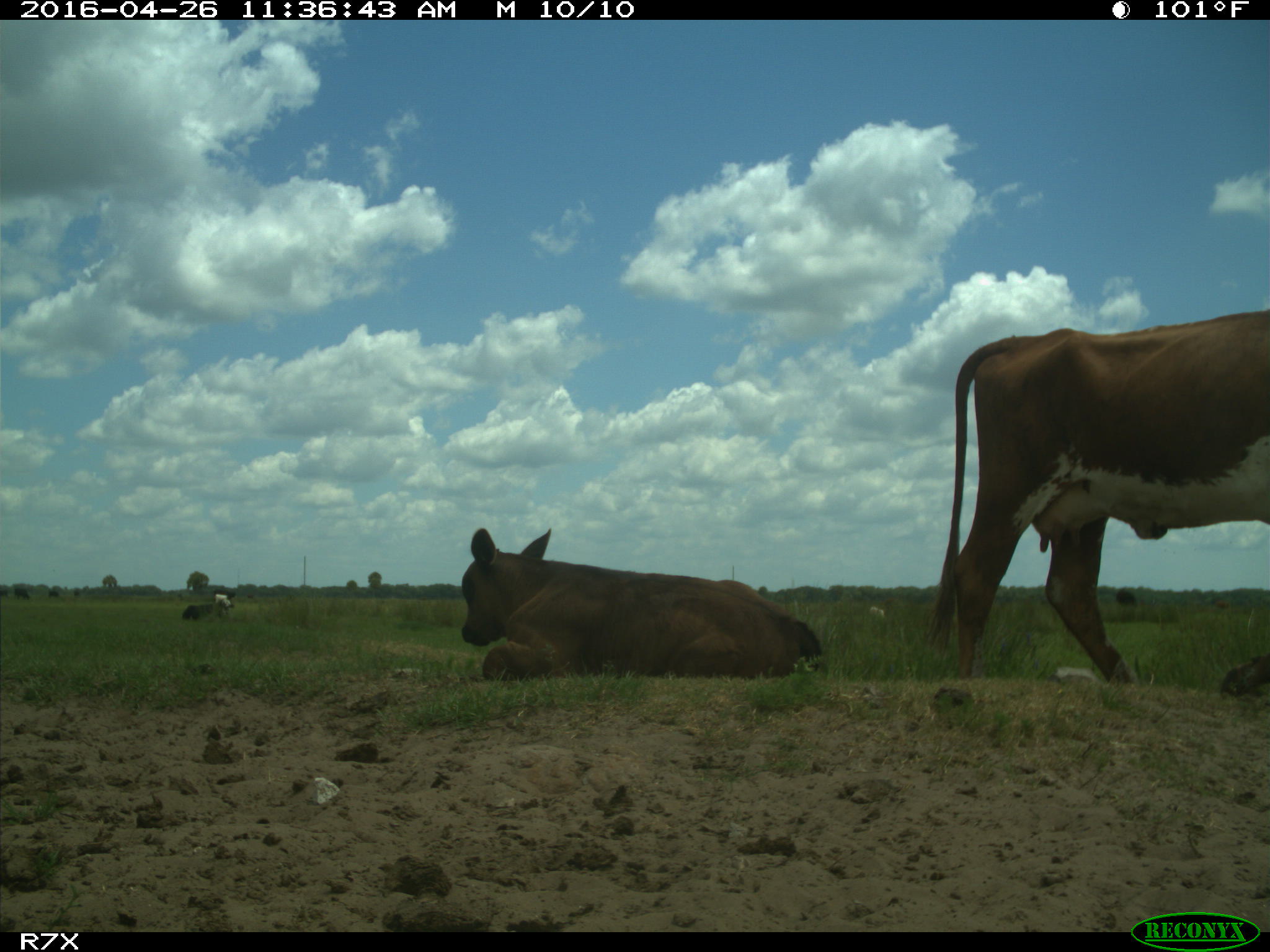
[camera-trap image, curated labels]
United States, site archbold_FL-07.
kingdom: Animalia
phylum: Chordata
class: Mammalia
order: Artiodactyla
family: Bovidae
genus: Bos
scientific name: Bos taurus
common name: domestic cow